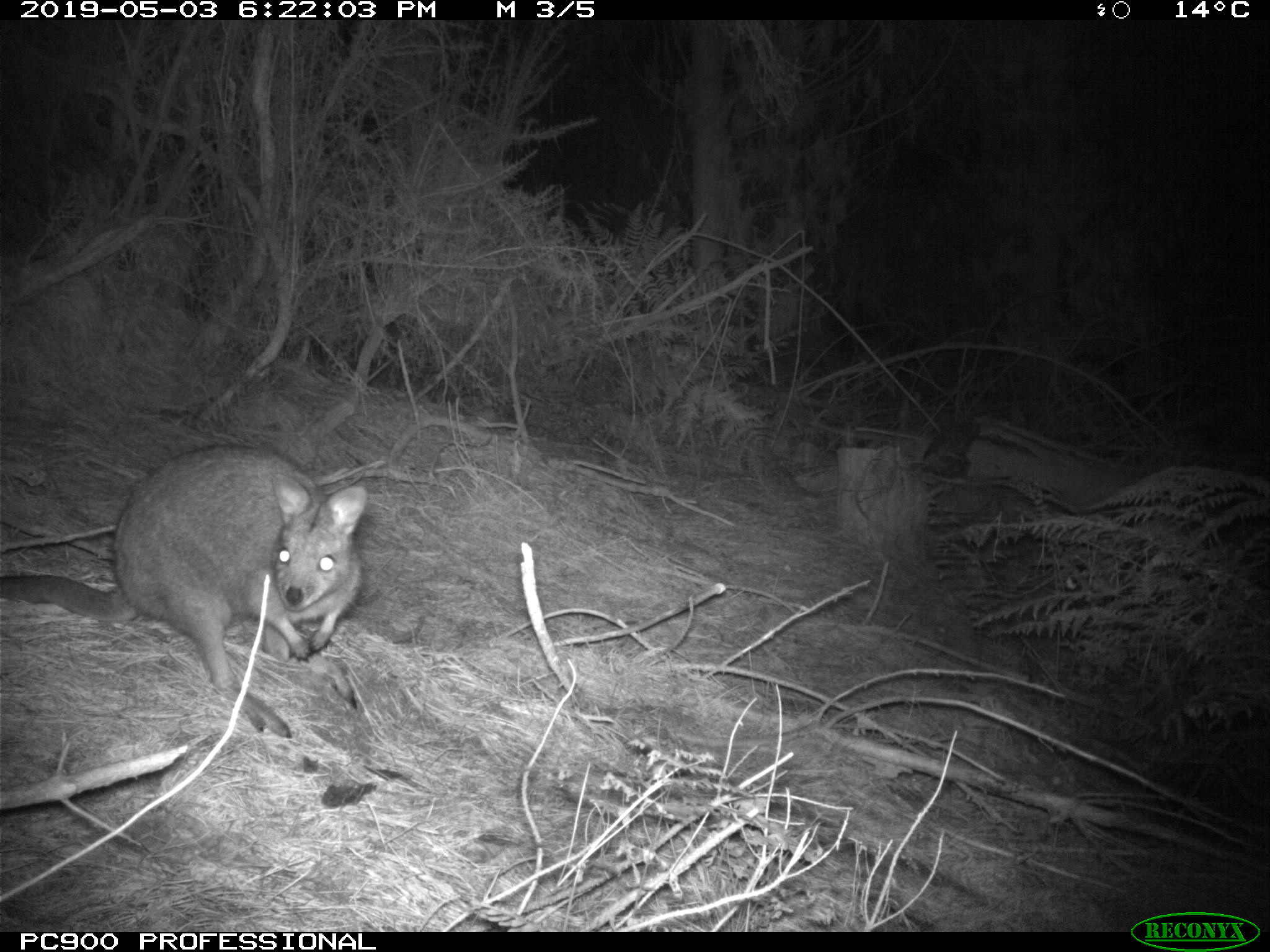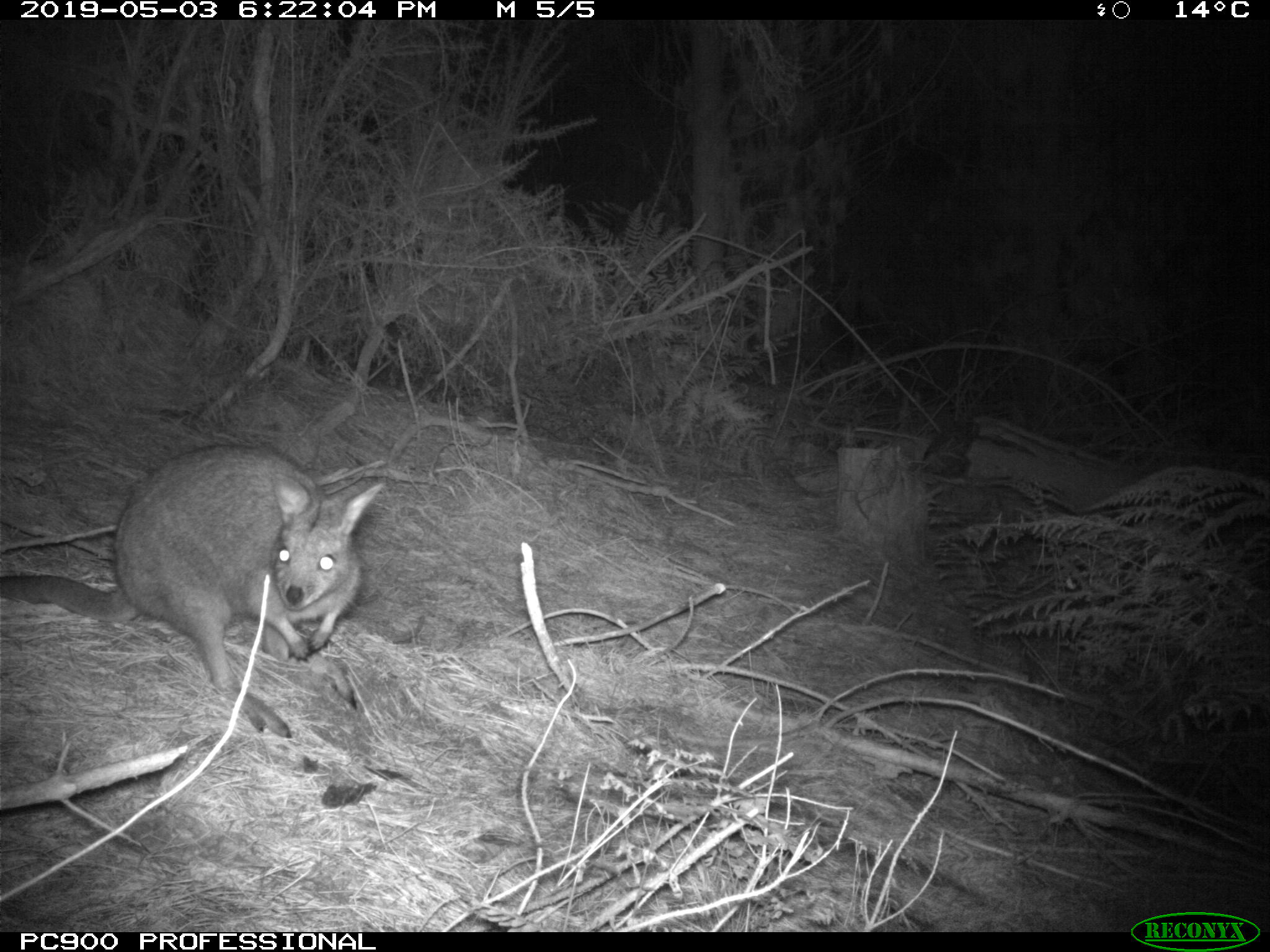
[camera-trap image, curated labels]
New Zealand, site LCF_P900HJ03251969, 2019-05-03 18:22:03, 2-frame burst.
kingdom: Animalia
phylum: Chordata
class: Mammalia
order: Diprotodontia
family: Macropodidae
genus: Notamacropus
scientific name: Notamacropus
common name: wallaby